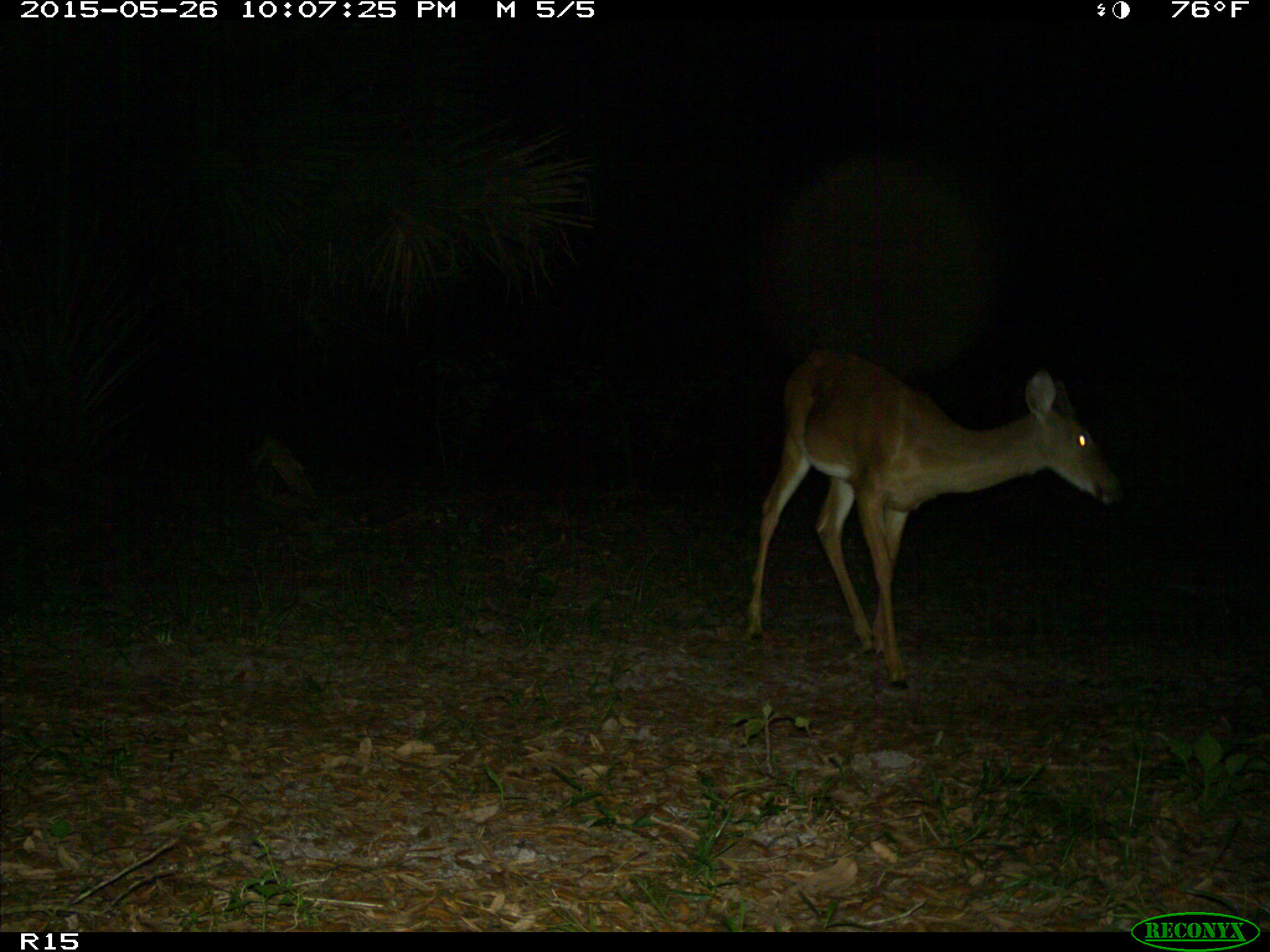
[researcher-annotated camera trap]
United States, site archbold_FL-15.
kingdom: Animalia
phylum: Chordata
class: Mammalia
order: Artiodactyla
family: Cervidae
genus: Odocoileus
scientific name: Odocoileus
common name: deer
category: unidentified deer